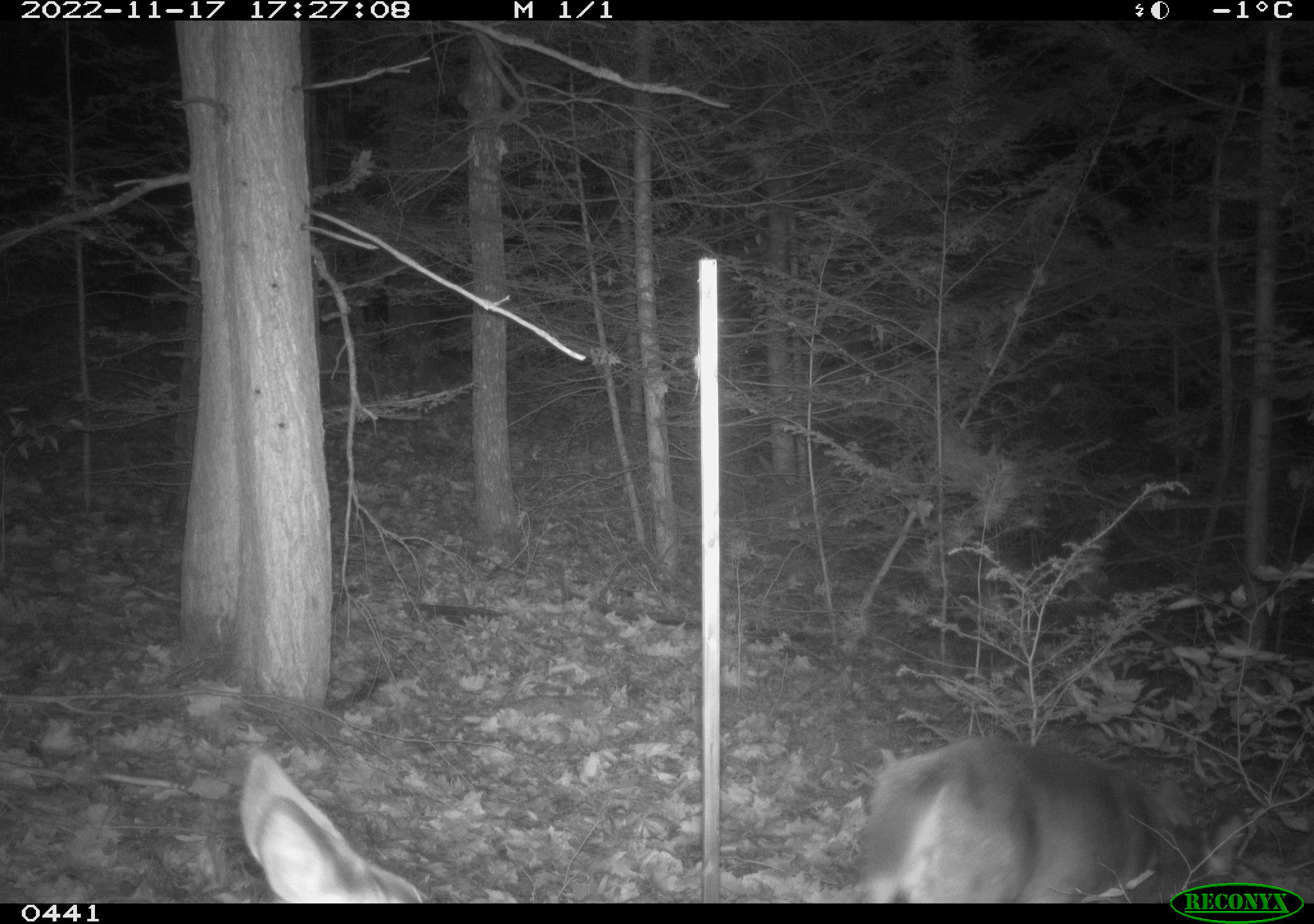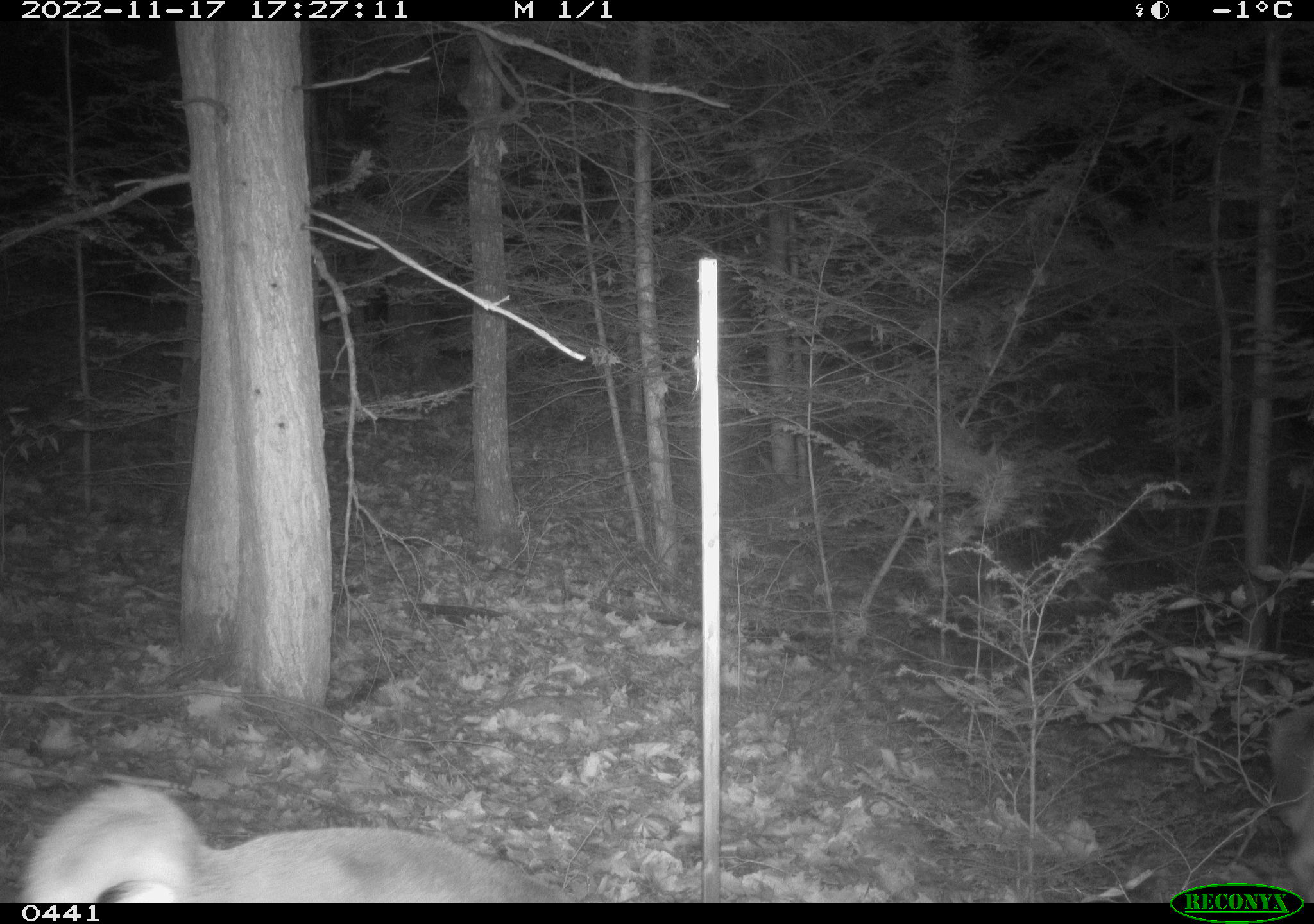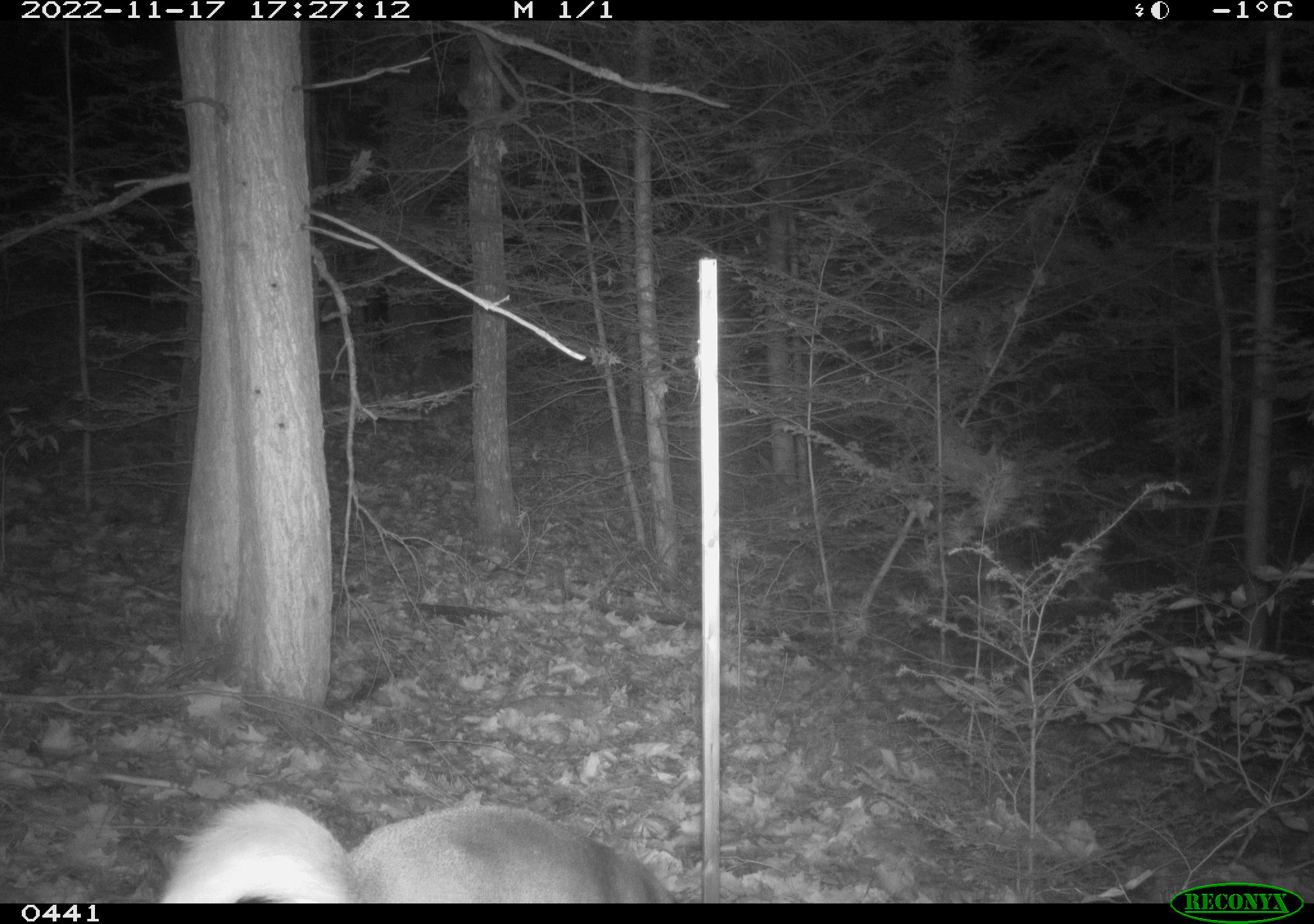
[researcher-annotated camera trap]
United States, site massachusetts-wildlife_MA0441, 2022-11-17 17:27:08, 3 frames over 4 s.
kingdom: Animalia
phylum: Chordata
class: Mammalia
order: Artiodactyla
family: Cervidae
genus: Odocoileus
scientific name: Odocoileus virginianus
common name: white-tailed deer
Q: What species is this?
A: White-tailed deer (Odocoileus virginianus).